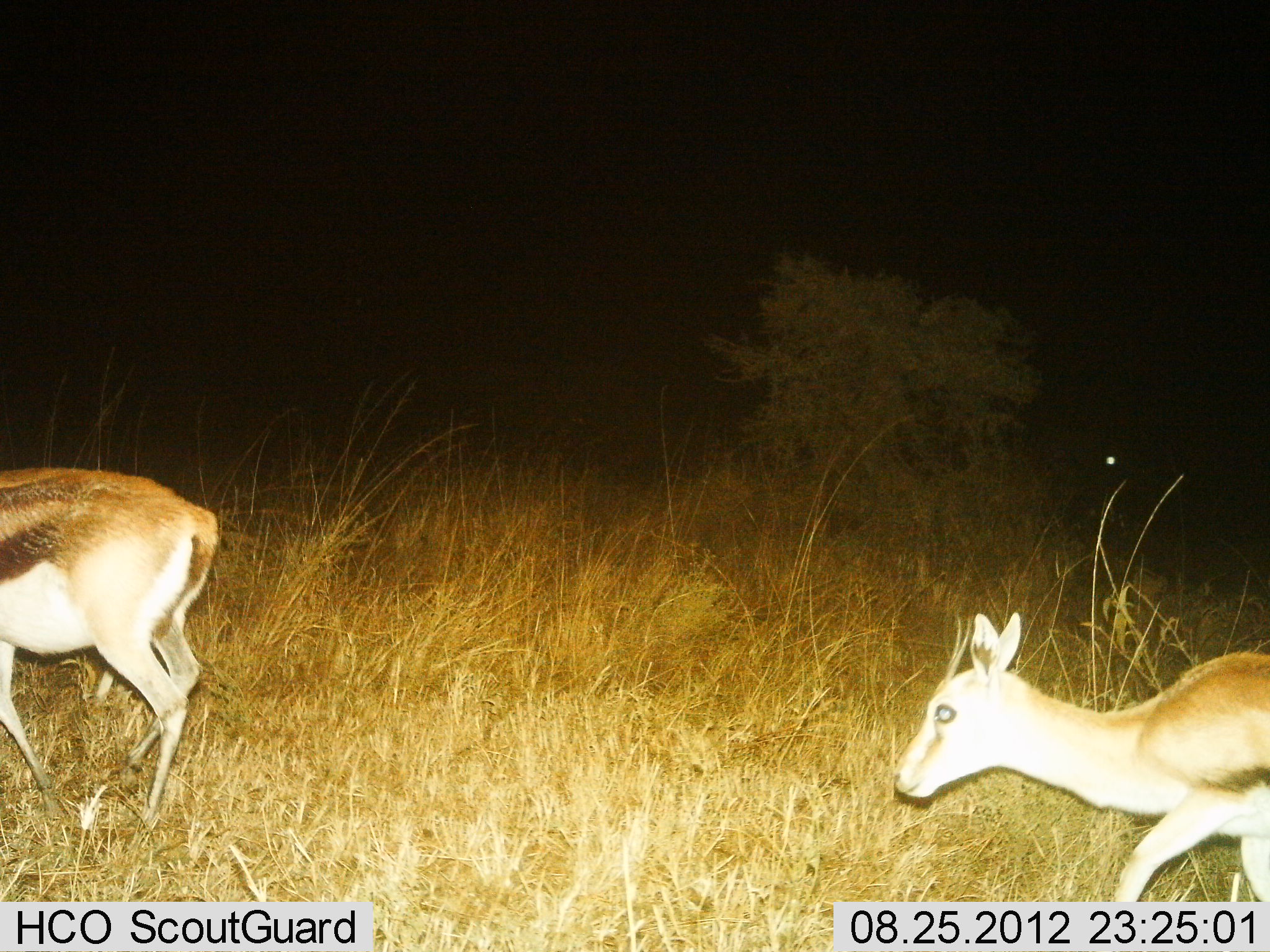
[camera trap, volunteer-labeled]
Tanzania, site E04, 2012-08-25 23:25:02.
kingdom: Animalia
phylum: Chordata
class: Mammalia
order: Artiodactyla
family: Bovidae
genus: Eudorcas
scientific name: Eudorcas thomsonii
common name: thomson's gazelle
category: gazellethomsons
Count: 2.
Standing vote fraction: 0%.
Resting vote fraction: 0%.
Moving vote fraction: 100%.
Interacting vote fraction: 0%.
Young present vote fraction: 20%.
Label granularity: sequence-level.